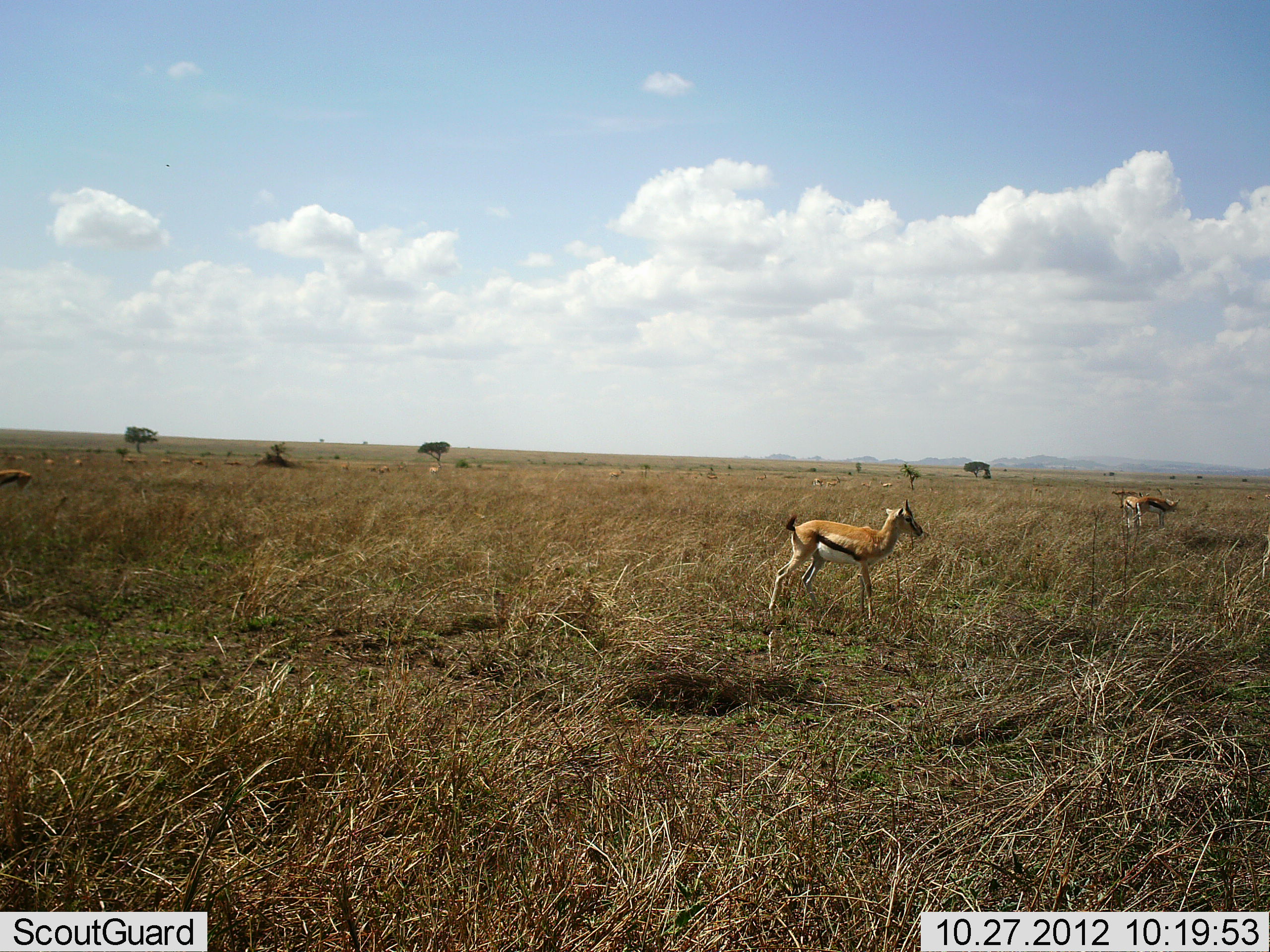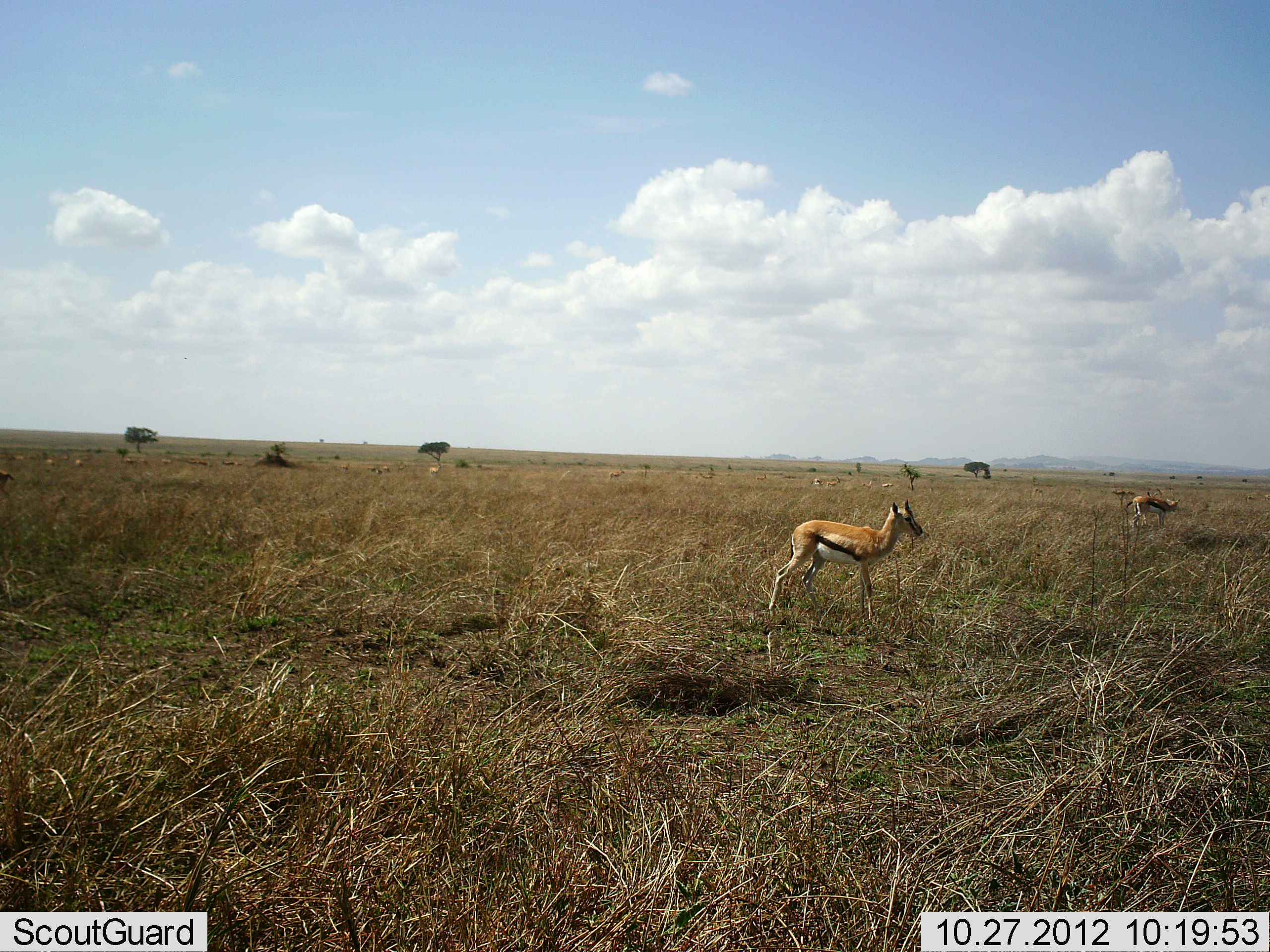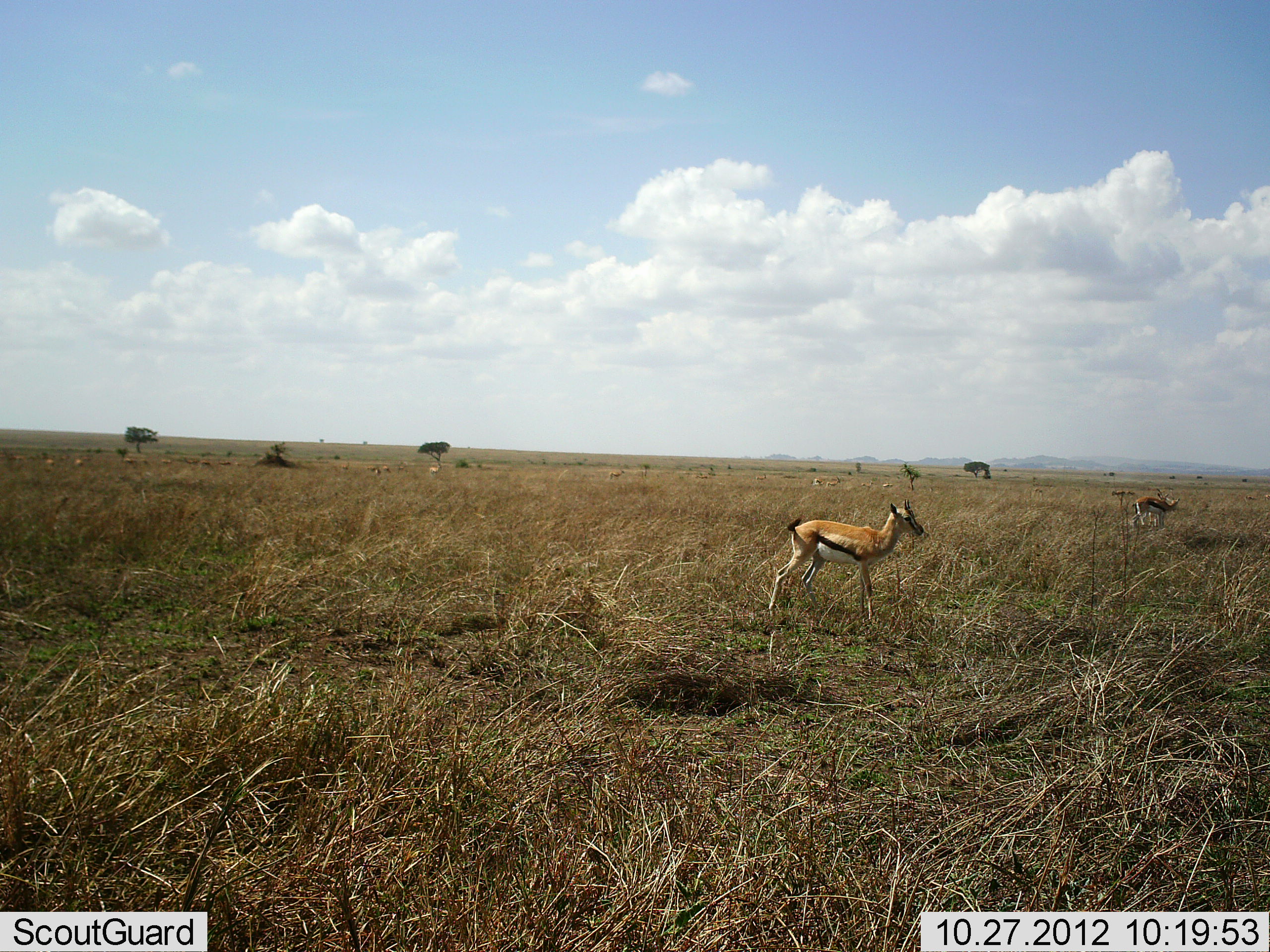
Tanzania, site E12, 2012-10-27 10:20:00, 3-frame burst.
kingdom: Animalia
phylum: Chordata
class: Mammalia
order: Artiodactyla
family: Bovidae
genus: Eudorcas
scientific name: Eudorcas thomsonii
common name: thomson's gazelle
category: gazellethomsons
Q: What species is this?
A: Gazellethomsons (thomson's gazelle) (Eudorcas thomsonii).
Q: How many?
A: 4.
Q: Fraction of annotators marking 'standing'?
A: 90%.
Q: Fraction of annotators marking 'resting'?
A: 0%.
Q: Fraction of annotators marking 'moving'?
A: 20%.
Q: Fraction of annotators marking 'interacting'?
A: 0%.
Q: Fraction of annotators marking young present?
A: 0%.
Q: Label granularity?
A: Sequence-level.